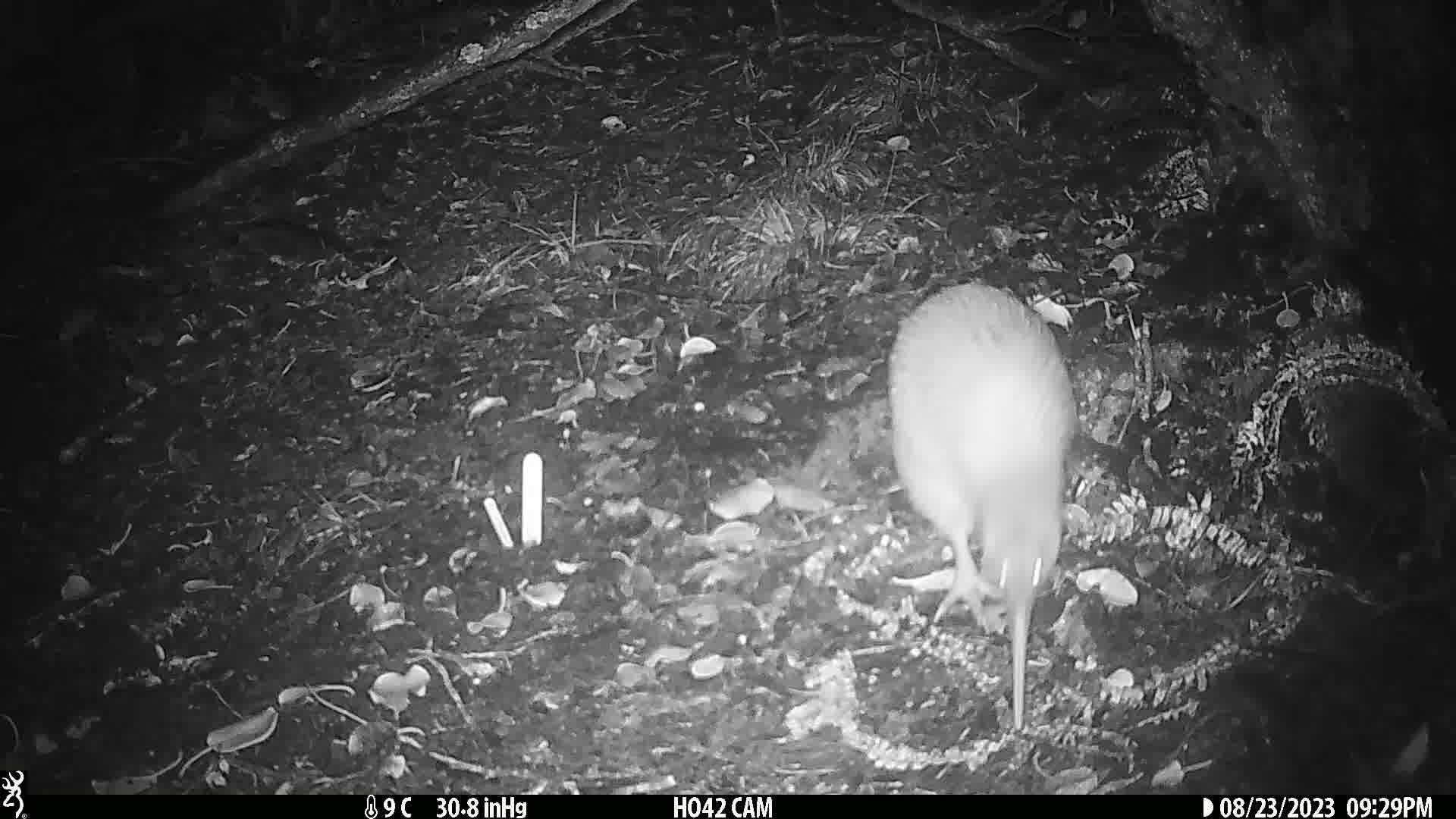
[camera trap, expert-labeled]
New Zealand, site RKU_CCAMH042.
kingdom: Animalia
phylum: Chordata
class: Aves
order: Apterygiformes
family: Apterygidae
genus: Apteryx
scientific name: Apteryx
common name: kiwi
Kiwi (Apteryx).